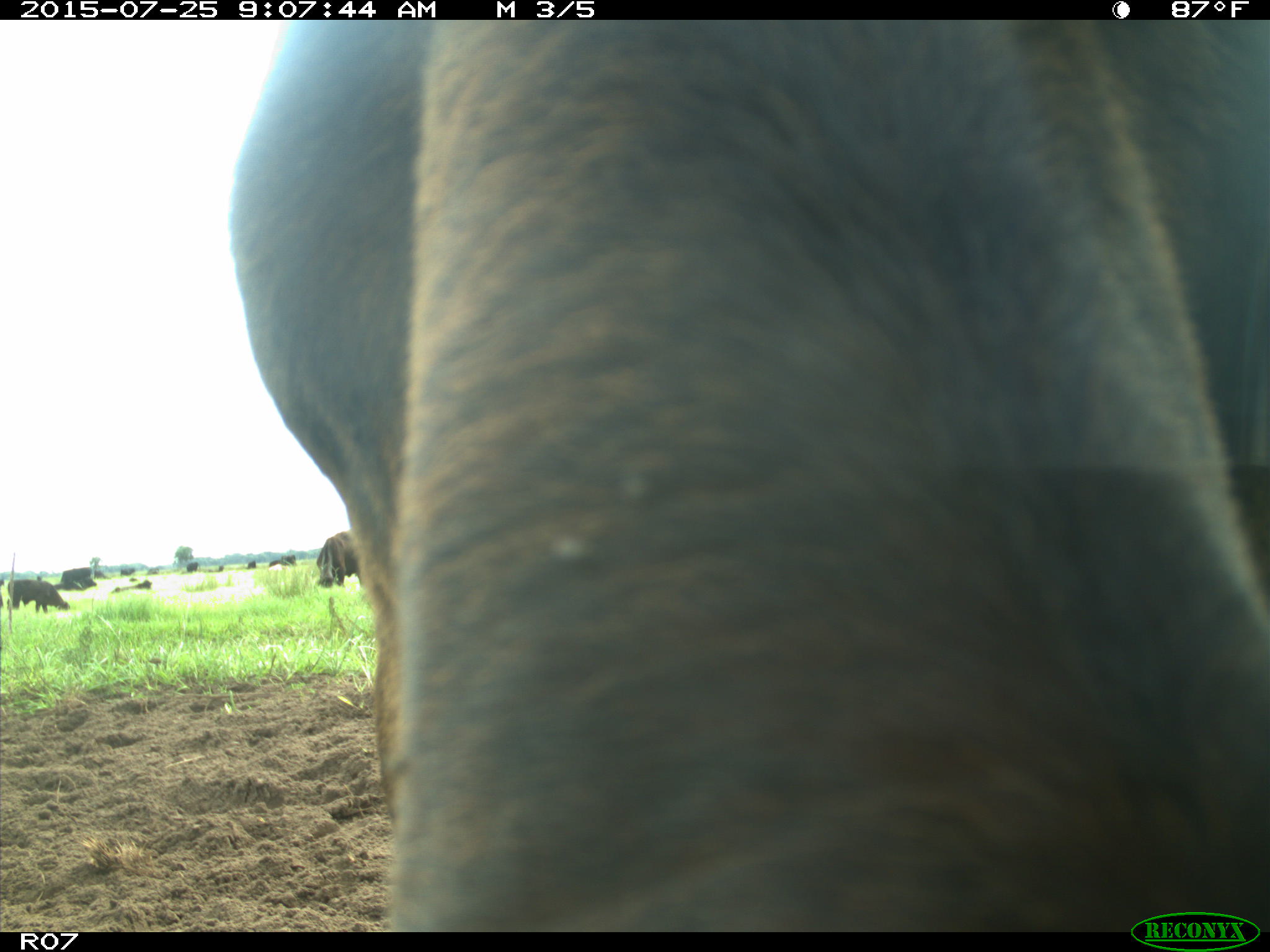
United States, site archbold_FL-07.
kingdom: Animalia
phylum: Chordata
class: Mammalia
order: Artiodactyla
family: Bovidae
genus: Bos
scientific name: Bos taurus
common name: domestic cow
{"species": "Bos taurus (domestic cow)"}